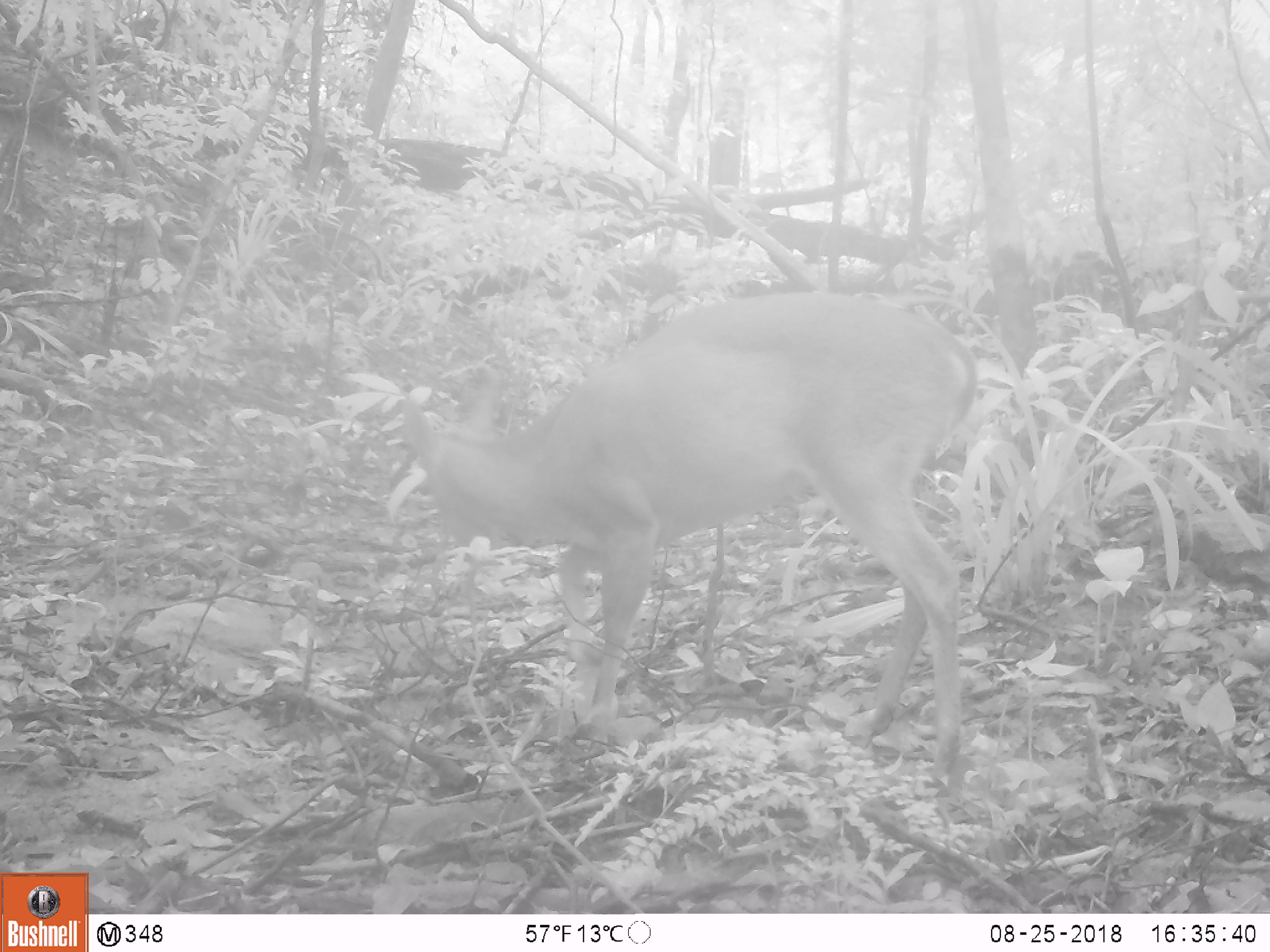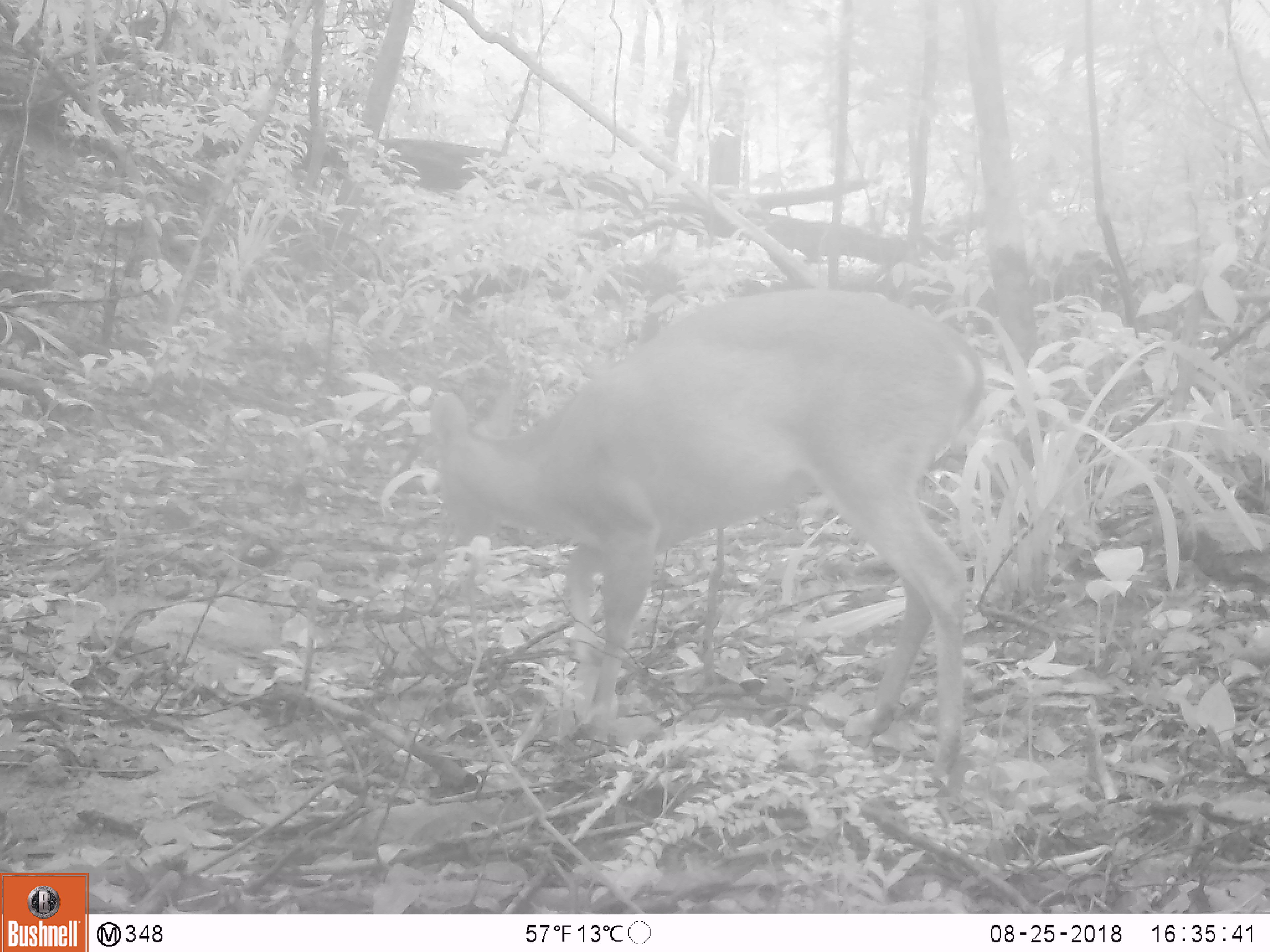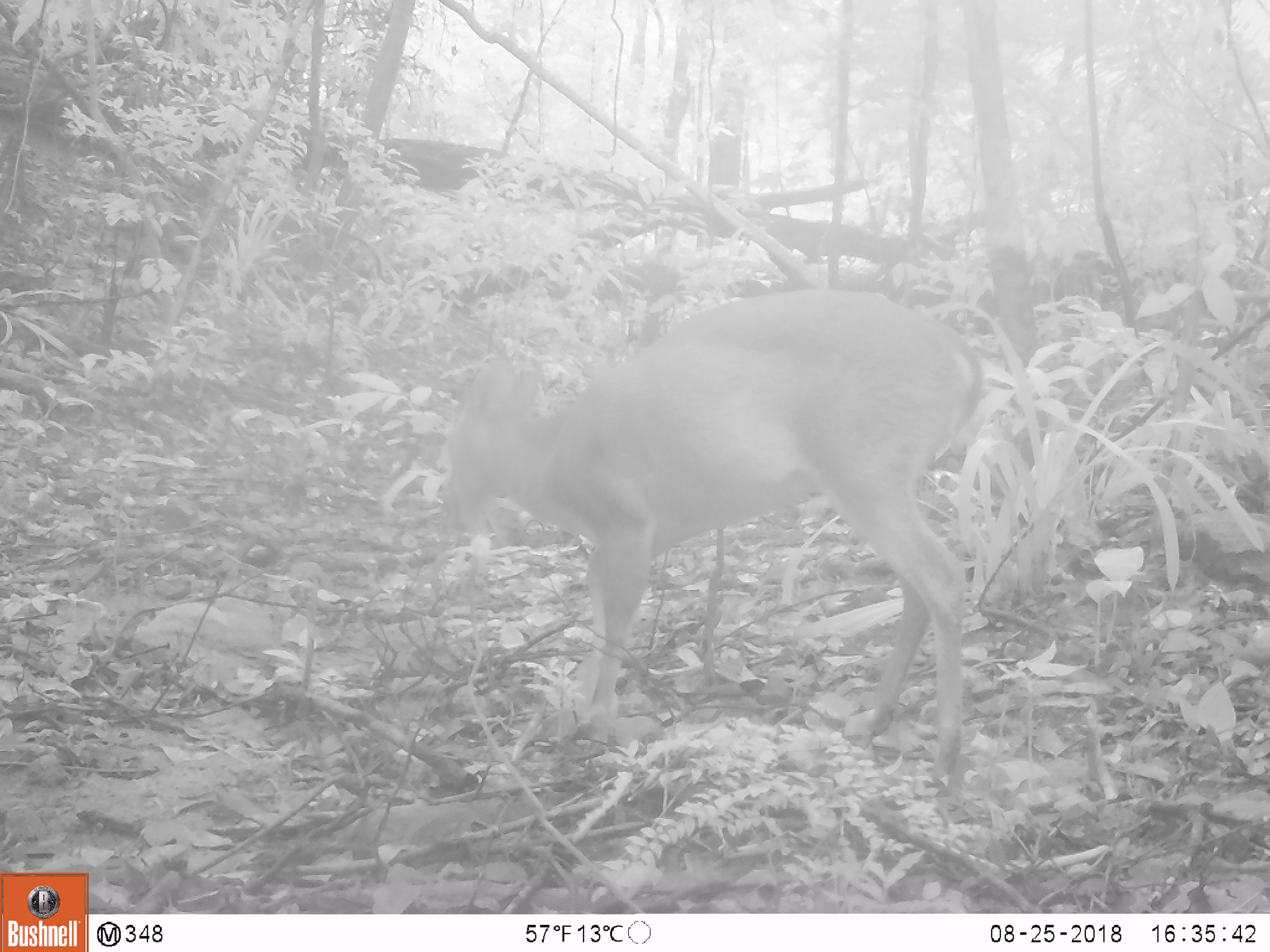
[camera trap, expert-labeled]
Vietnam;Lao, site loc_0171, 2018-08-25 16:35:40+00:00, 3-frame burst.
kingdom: Animalia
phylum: Chordata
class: Mammalia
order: Artiodactyla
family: Cervidae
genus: Muntiacus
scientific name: Muntiacus vuquangensis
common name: large-antlered muntjac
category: large antlered muntjac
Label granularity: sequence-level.